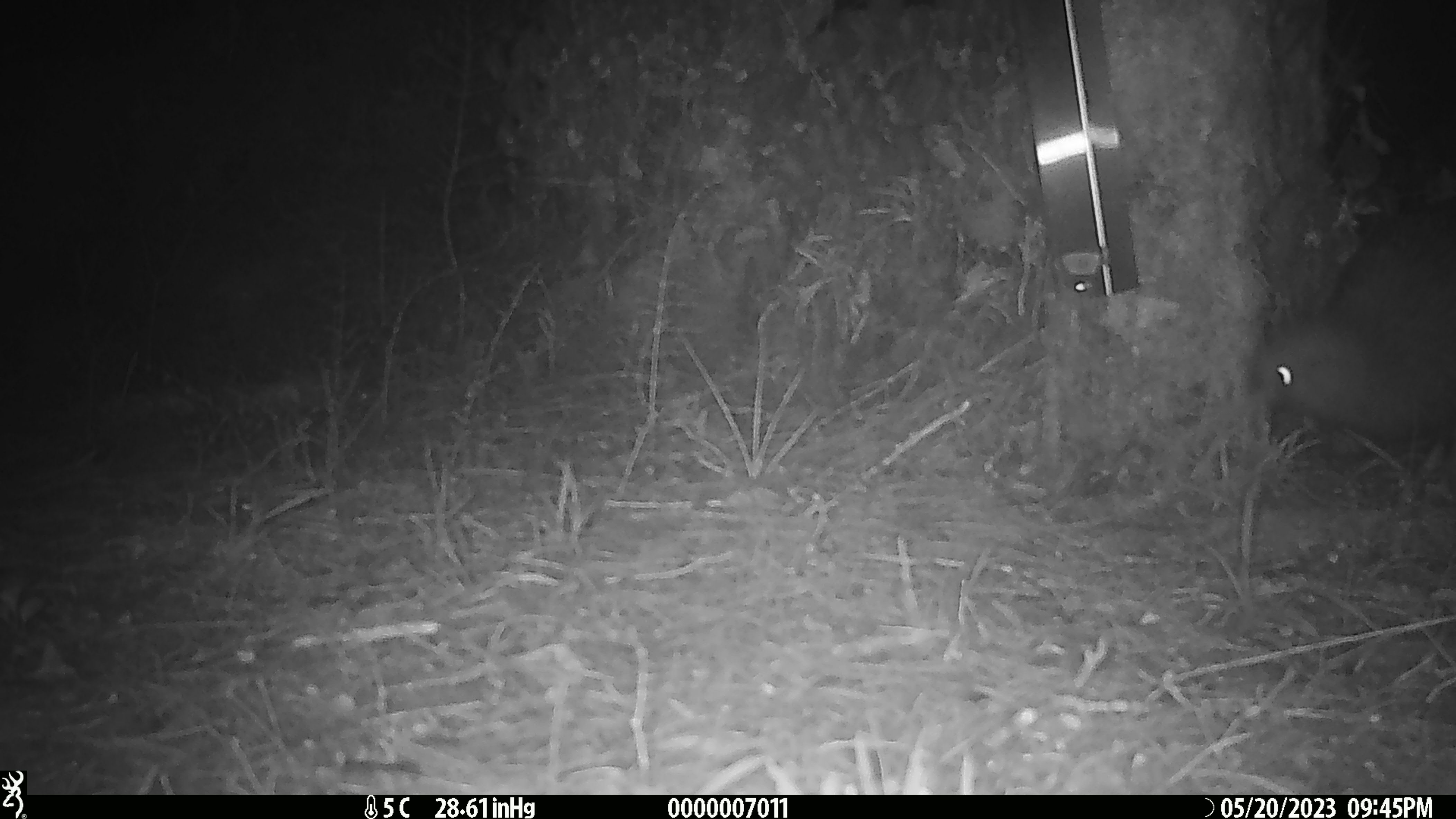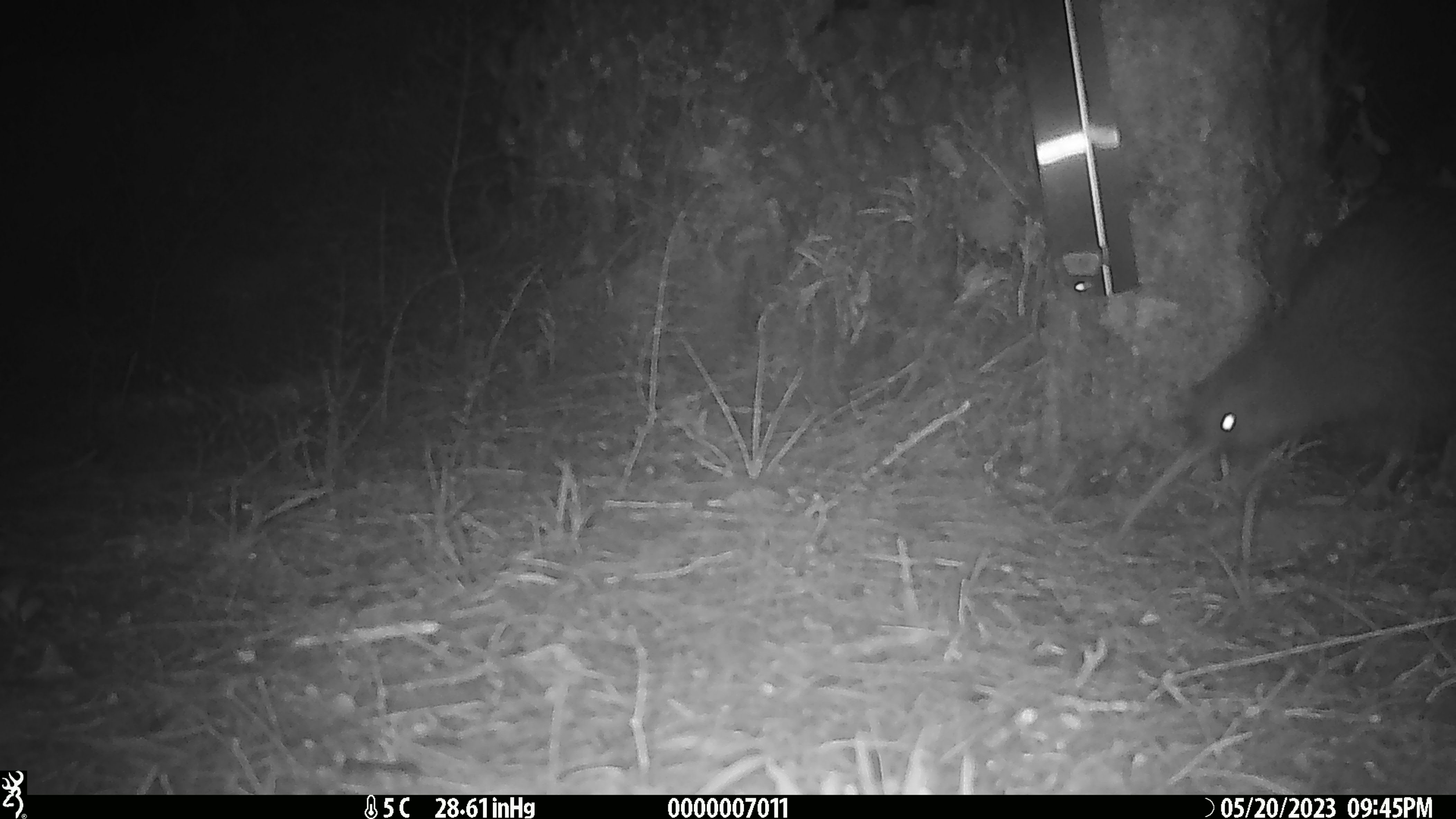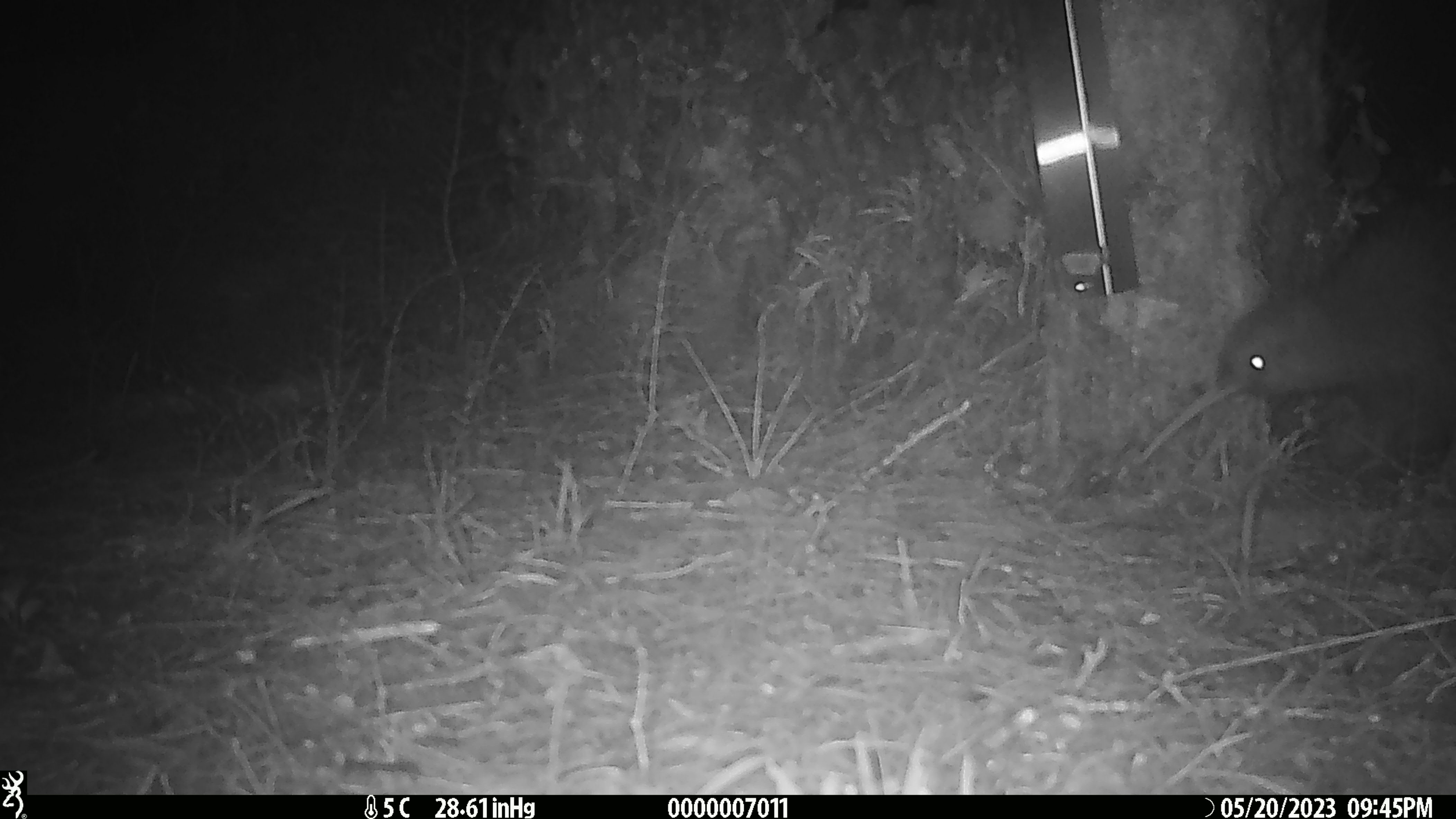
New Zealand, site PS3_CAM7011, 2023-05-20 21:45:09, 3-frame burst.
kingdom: Animalia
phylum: Chordata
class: Aves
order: Apterygiformes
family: Apterygidae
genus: Apteryx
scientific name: Apteryx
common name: kiwi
Kiwi (Apteryx).